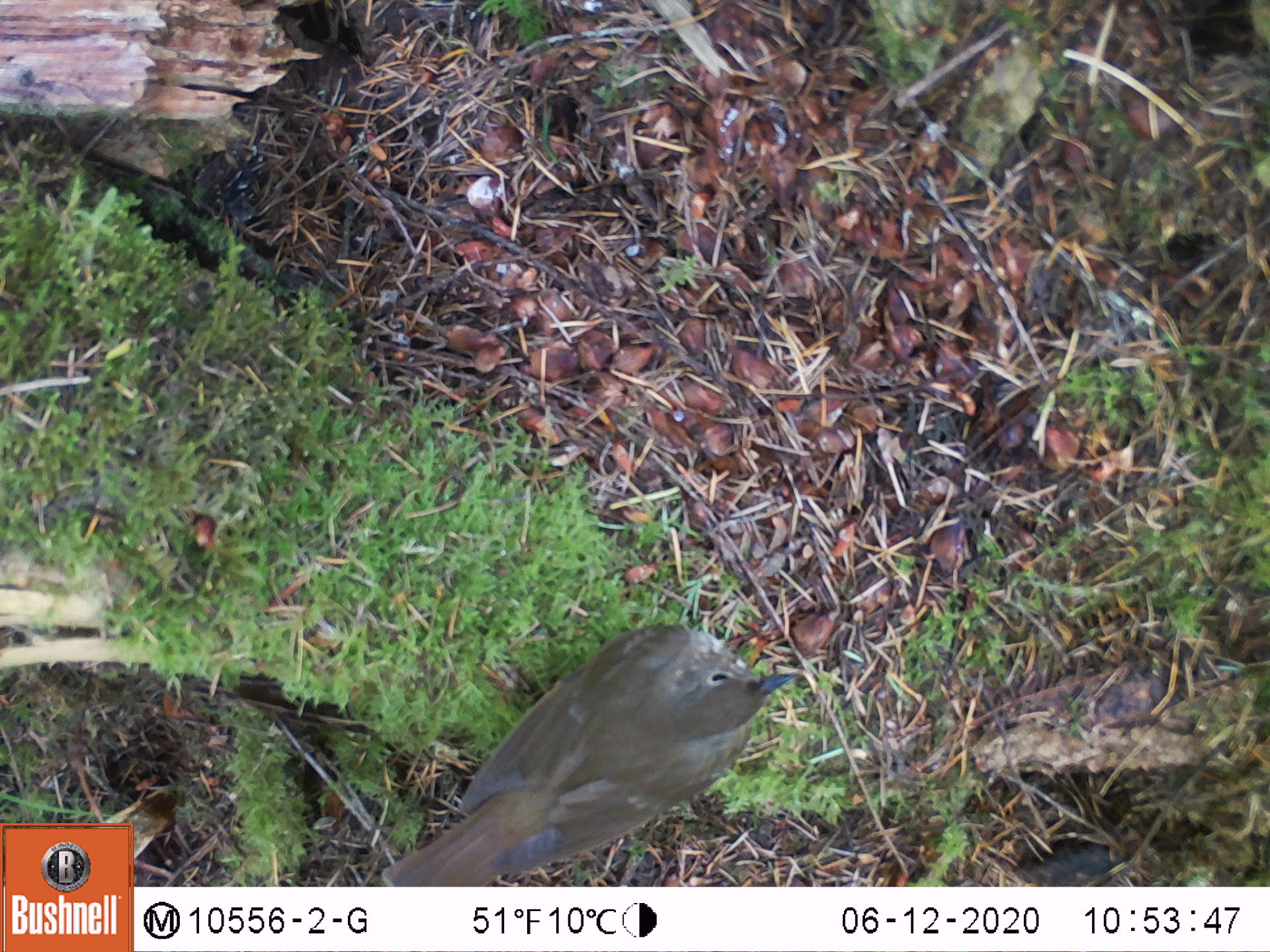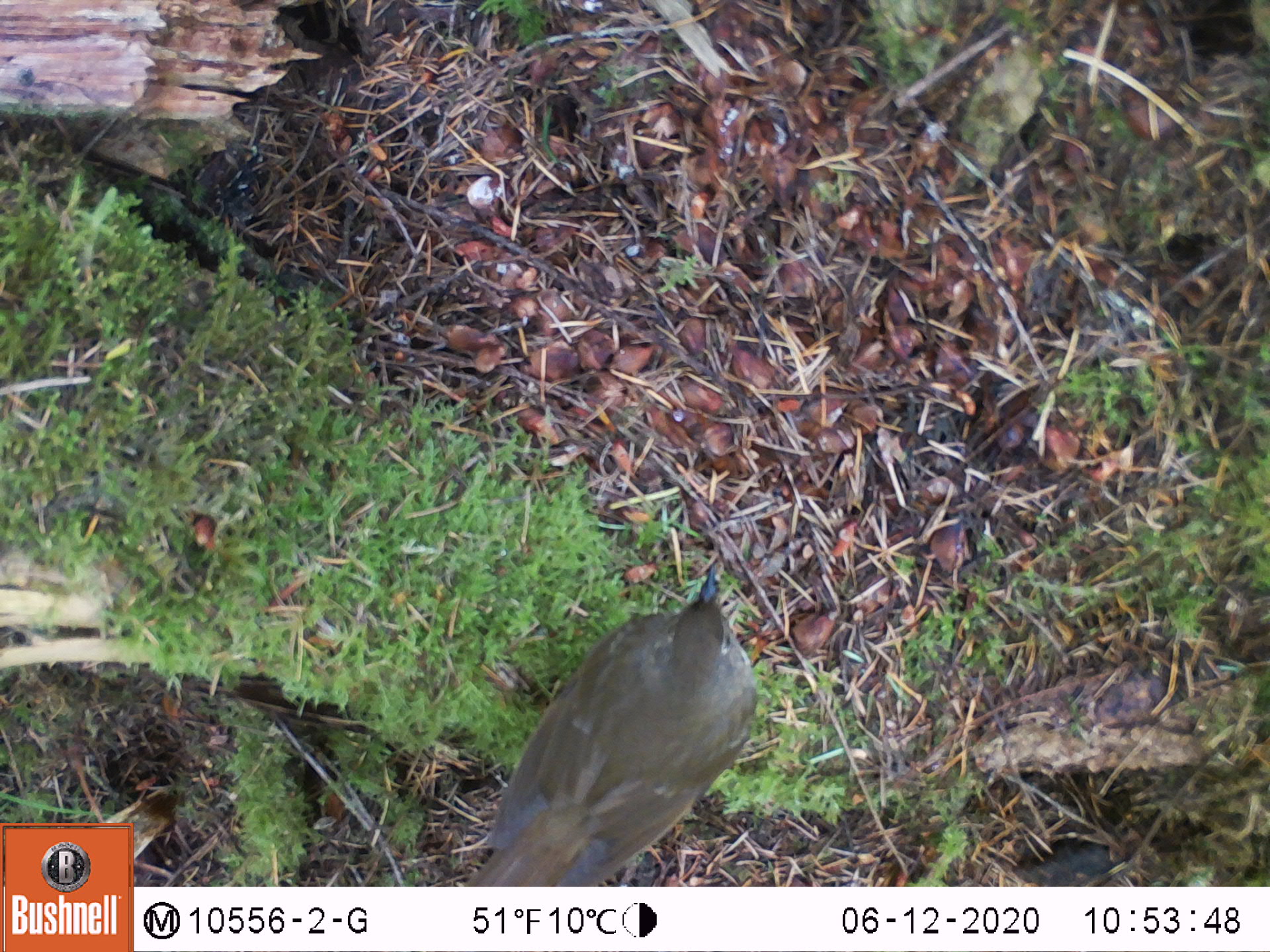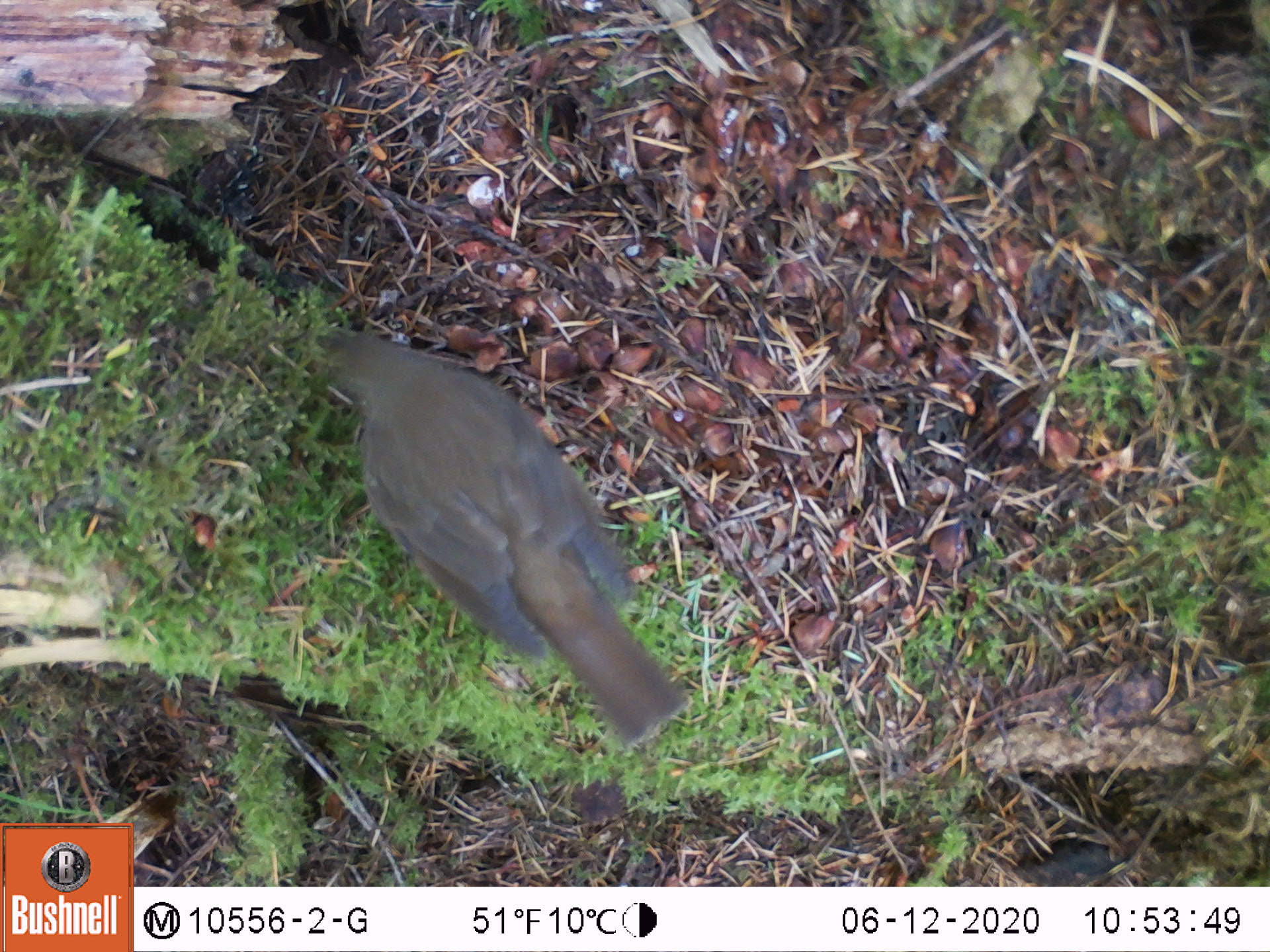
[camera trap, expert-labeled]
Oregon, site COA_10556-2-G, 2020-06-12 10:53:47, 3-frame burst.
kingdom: Animalia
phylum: Chordata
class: Aves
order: Passeriformes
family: Turdidae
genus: Catharus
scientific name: Catharus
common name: brown thrushes and nightingale-thrushes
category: catharus species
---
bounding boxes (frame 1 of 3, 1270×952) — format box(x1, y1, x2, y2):
catharus species: box(389, 623, 797, 883)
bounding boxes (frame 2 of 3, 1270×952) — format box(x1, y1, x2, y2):
catharus species: box(477, 568, 763, 881)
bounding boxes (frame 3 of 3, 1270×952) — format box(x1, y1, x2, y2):
catharus species: box(328, 335, 684, 741)